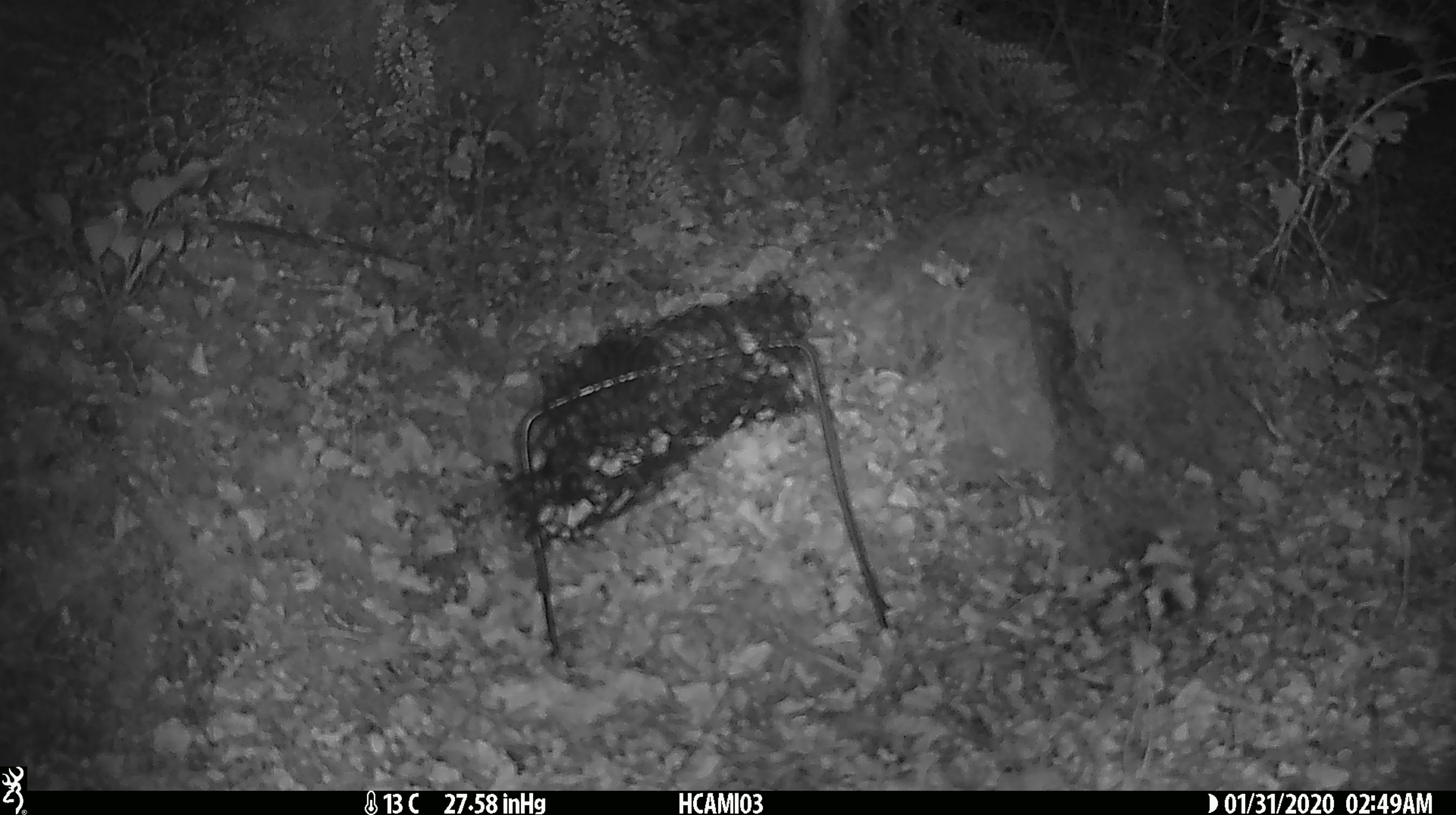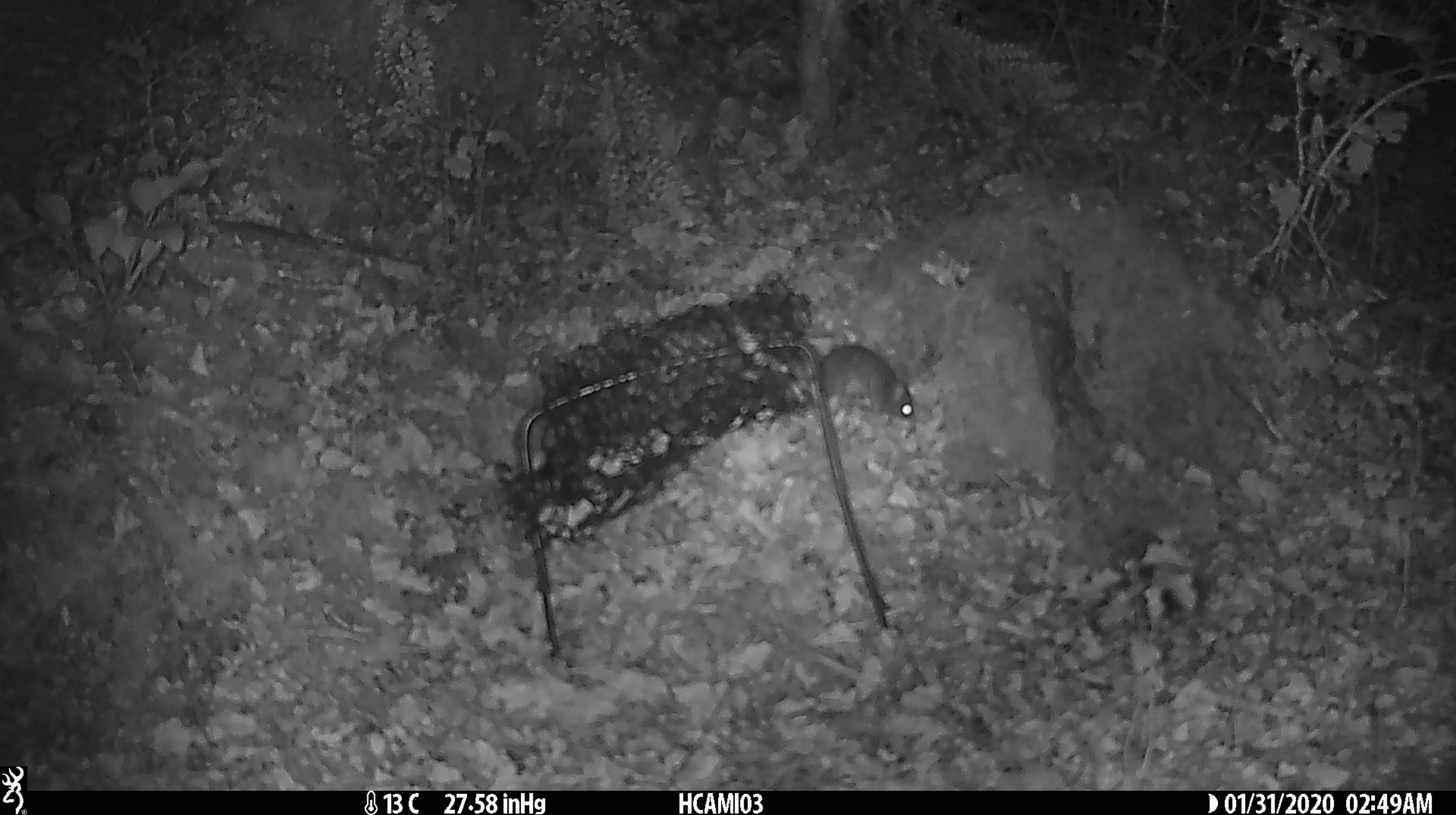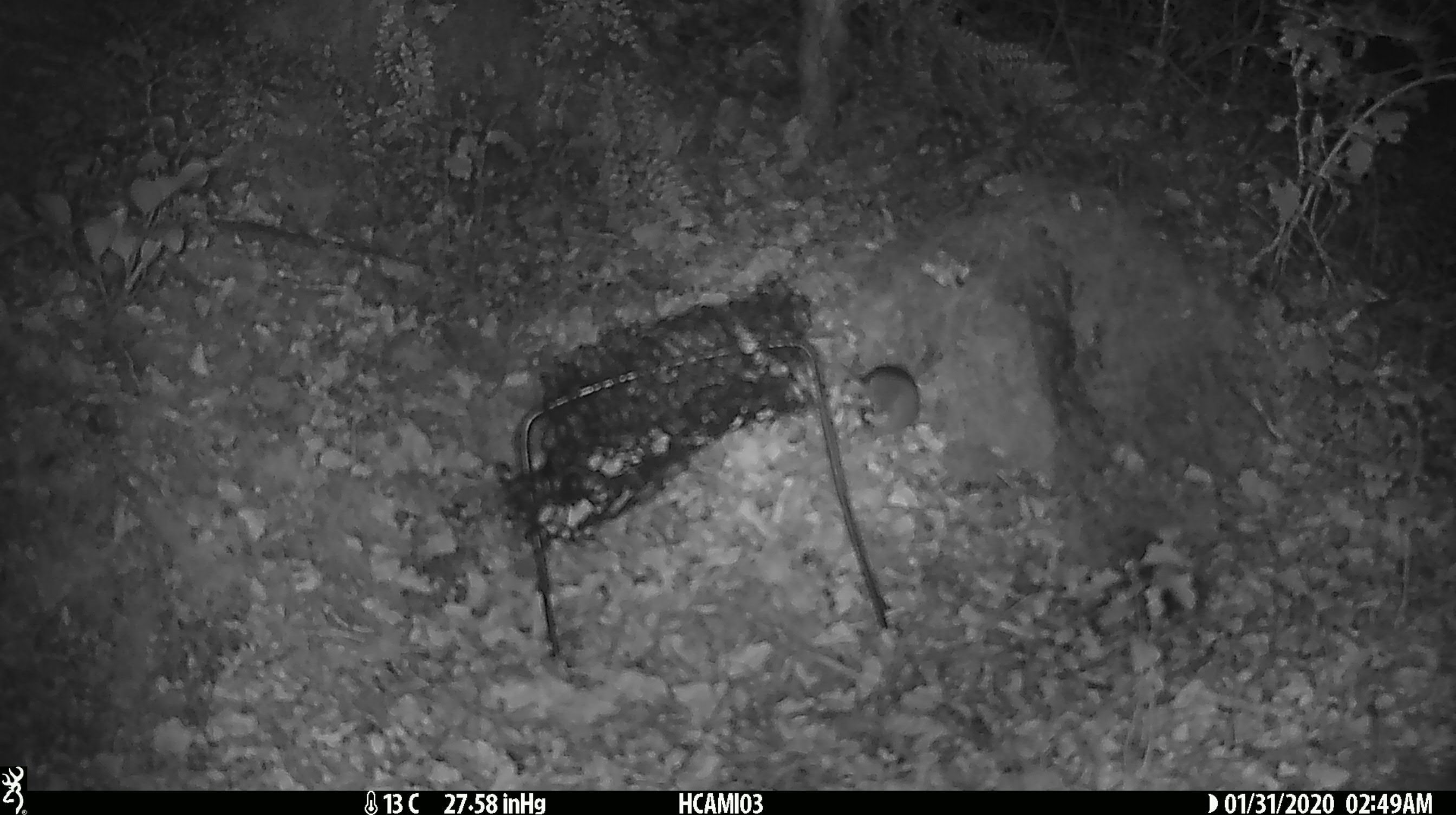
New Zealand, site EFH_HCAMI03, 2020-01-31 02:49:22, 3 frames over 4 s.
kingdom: Animalia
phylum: Chordata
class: Mammalia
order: Rodentia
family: Muridae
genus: Mus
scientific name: Mus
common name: mouse